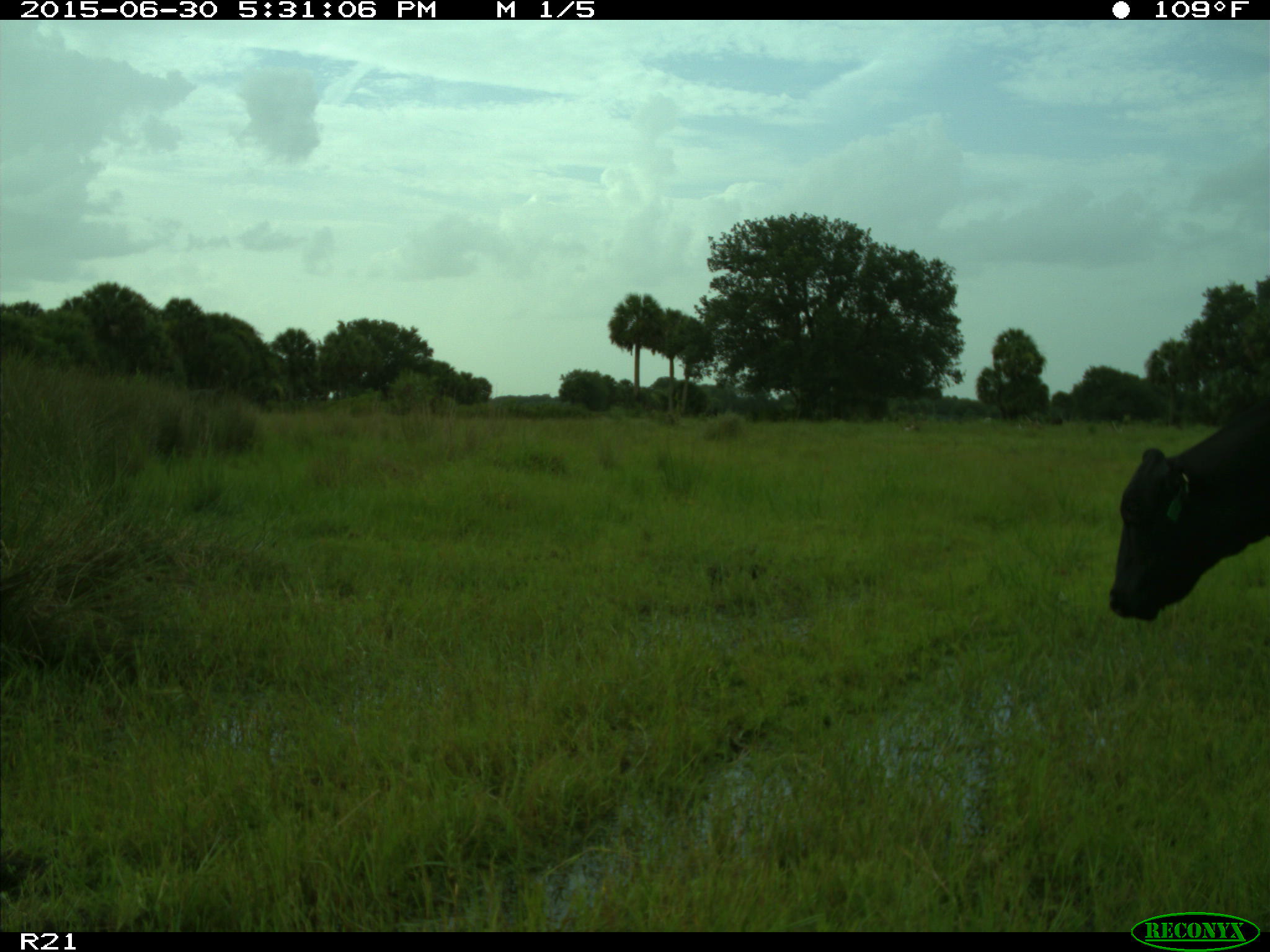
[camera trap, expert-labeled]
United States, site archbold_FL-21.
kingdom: Animalia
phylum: Chordata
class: Mammalia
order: Artiodactyla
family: Bovidae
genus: Bos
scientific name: Bos taurus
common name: domestic cow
Bos taurus (domestic cow).